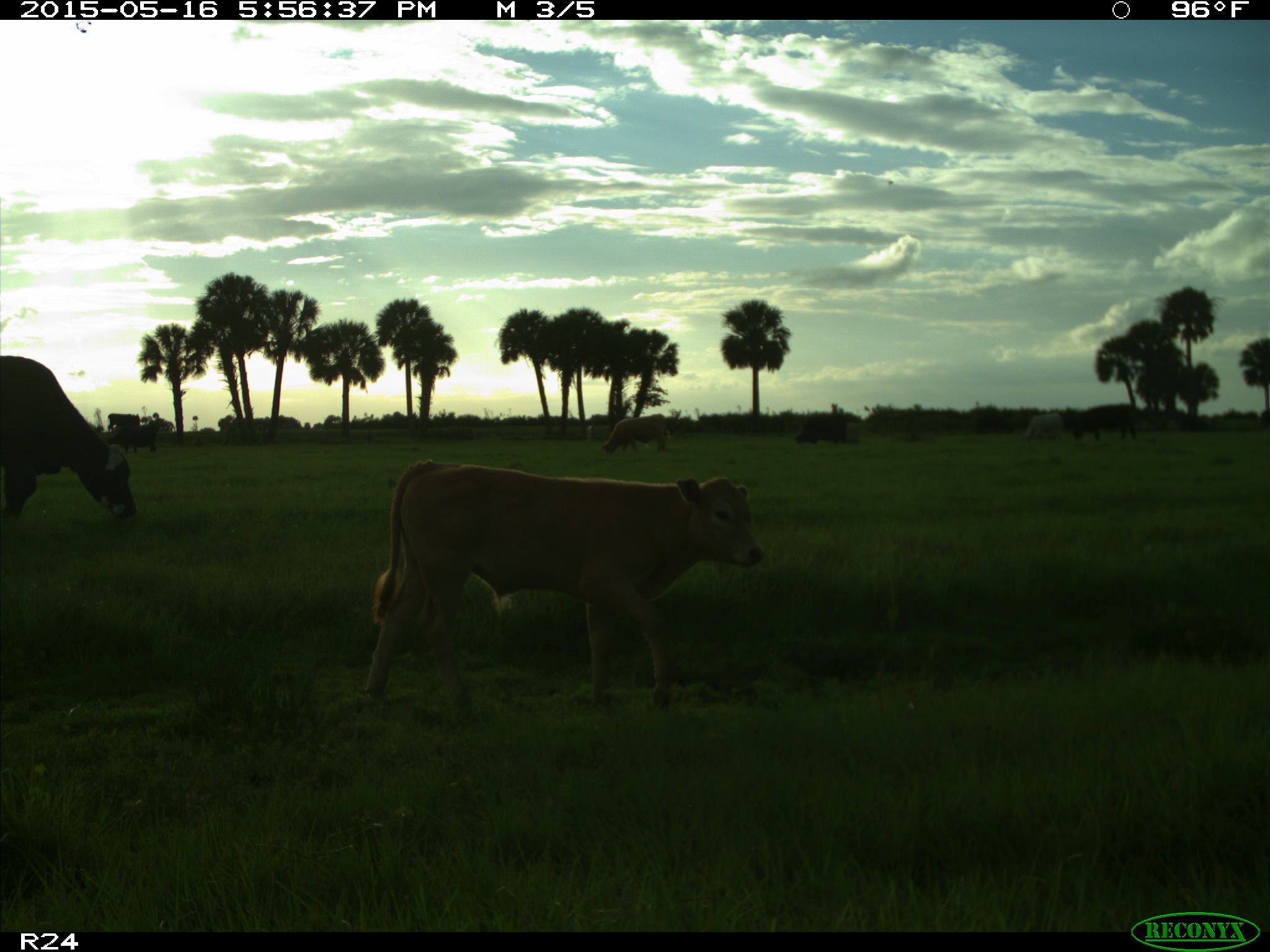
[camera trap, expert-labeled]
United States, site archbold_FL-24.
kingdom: Animalia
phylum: Chordata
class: Mammalia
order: Artiodactyla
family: Bovidae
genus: Bos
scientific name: Bos taurus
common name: domestic cow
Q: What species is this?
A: Bos taurus (domestic cow).